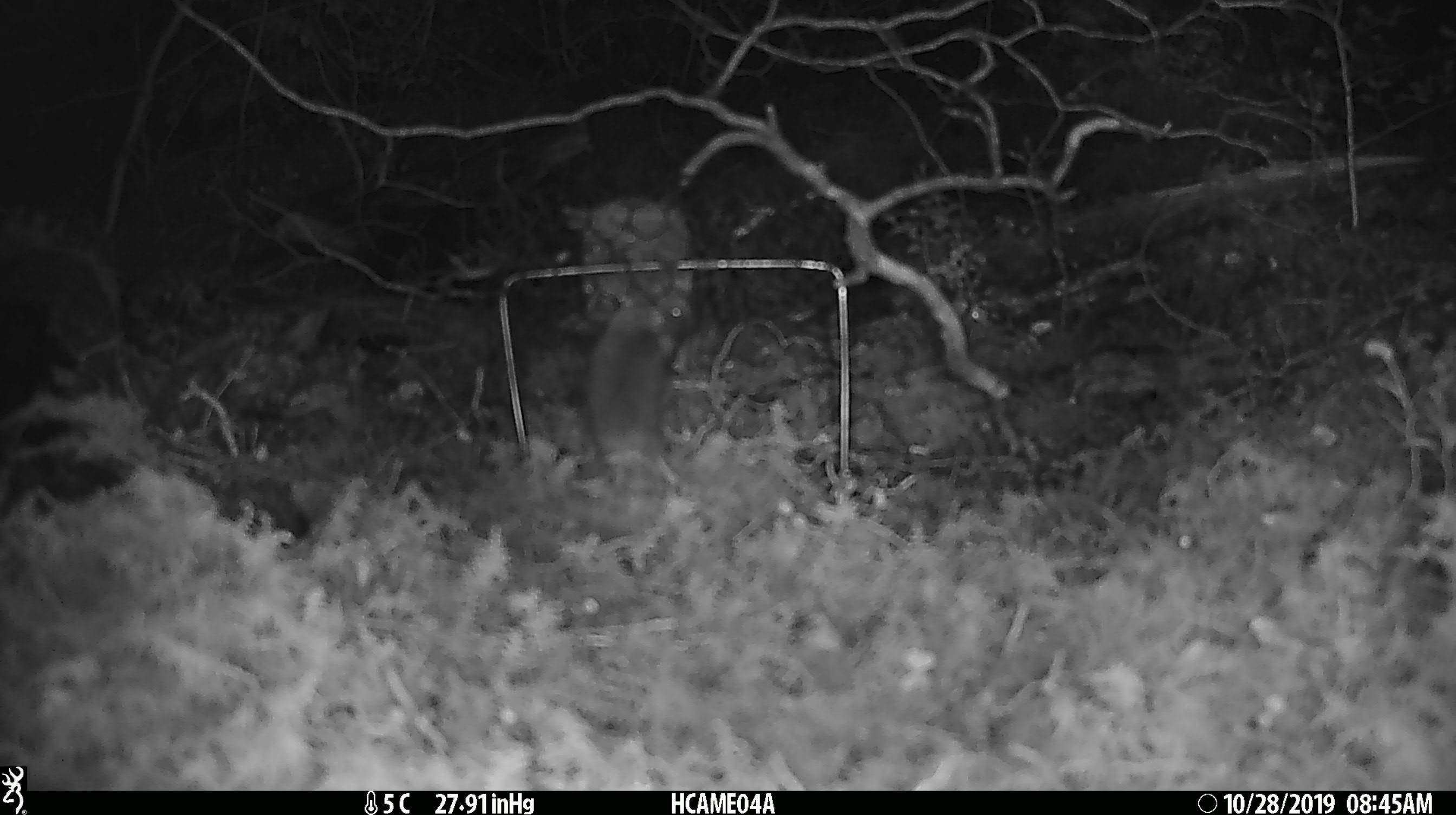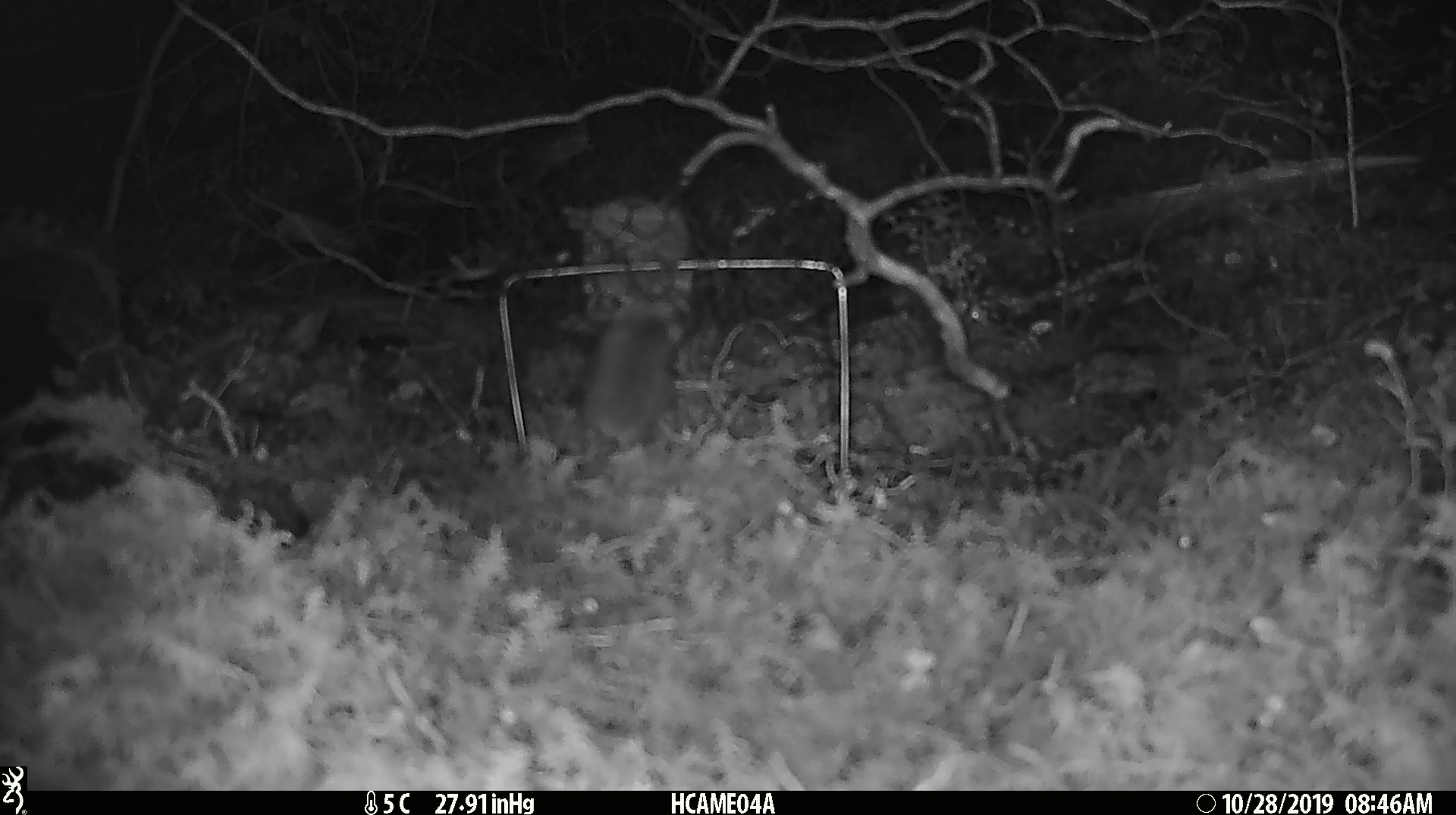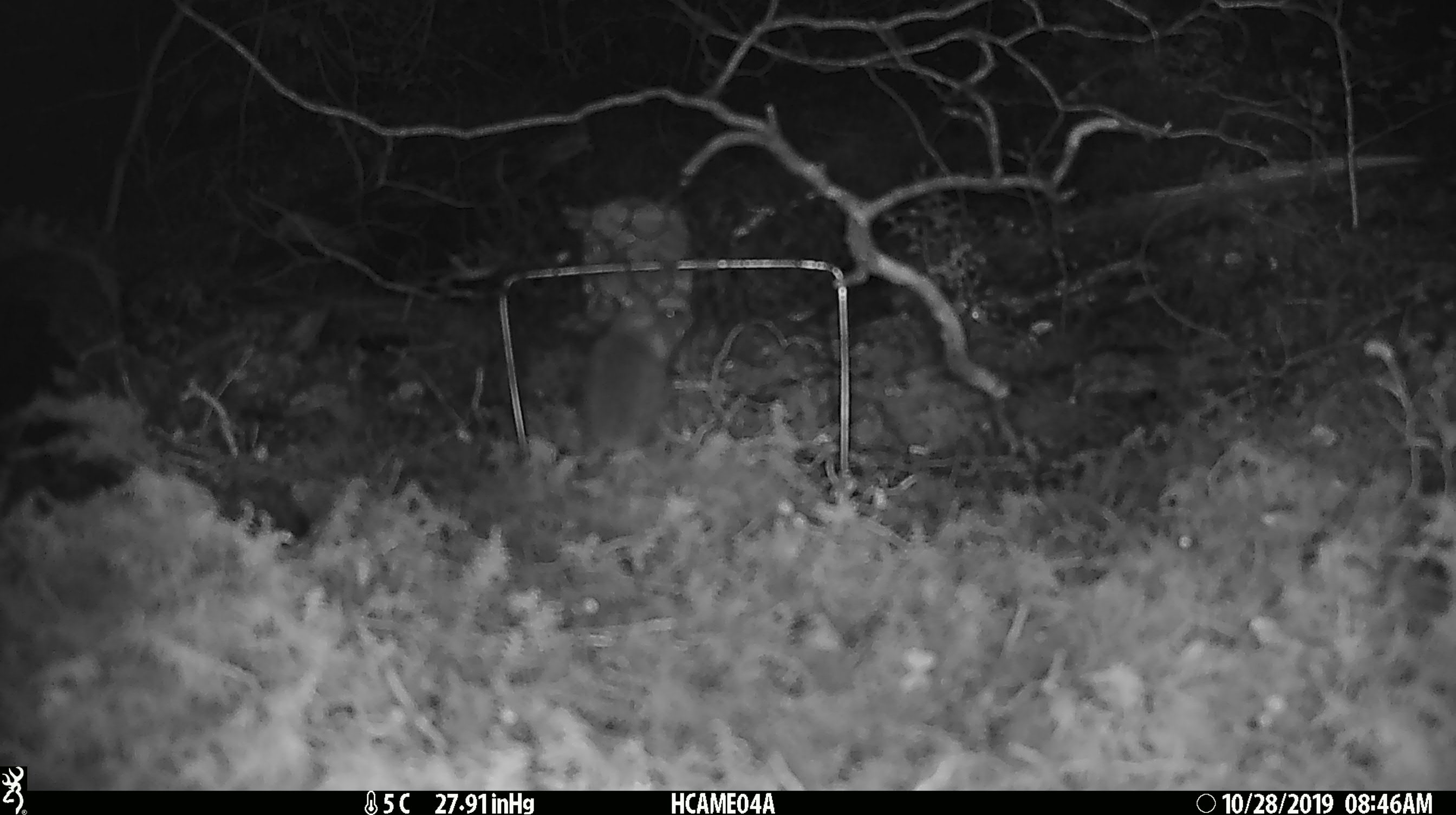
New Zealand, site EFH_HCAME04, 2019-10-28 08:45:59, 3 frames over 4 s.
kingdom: Animalia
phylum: Chordata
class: Mammalia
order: Rodentia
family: Muridae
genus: Mus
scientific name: Mus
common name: mouse